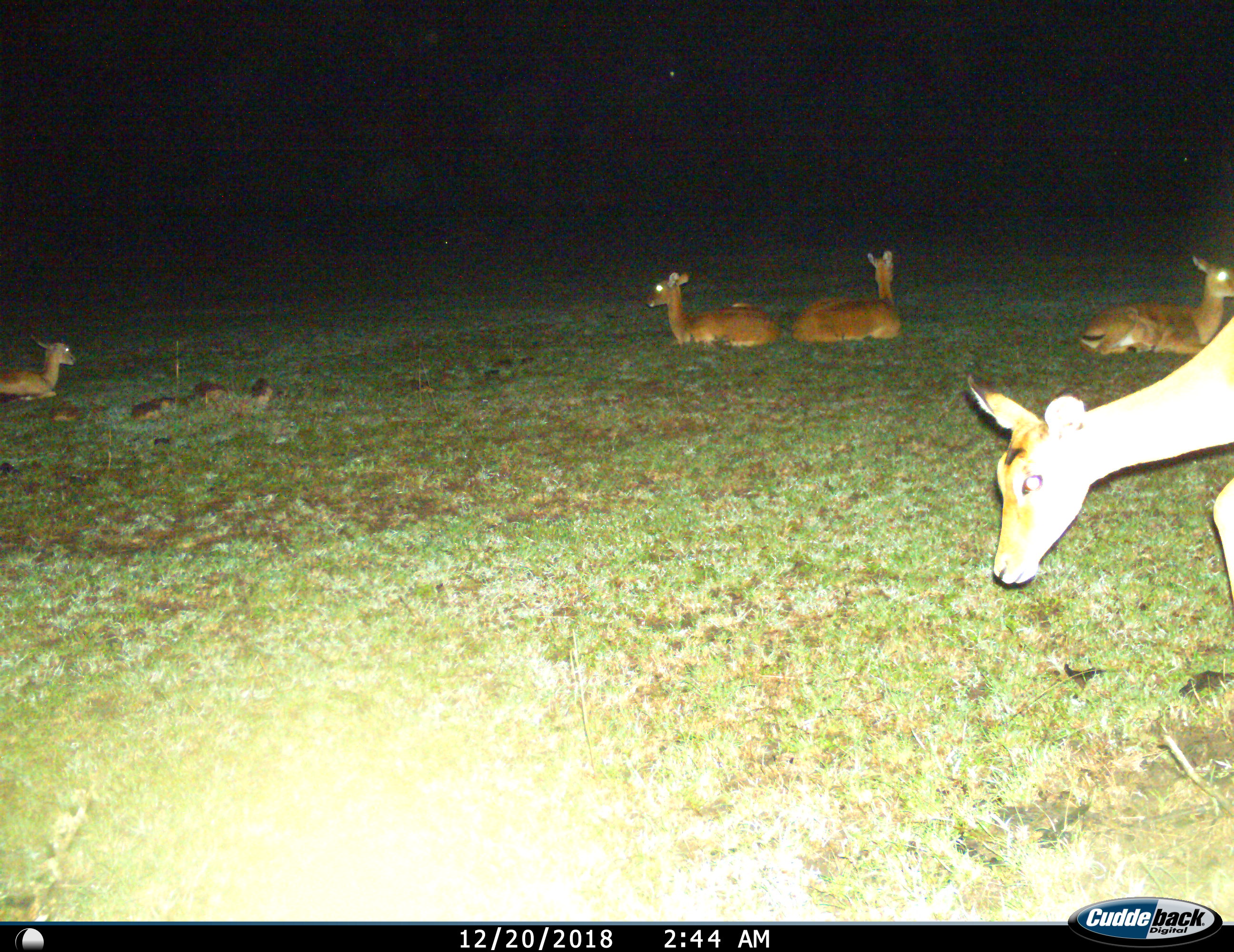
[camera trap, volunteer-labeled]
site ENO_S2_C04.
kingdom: Animalia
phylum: Chordata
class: Mammalia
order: Artiodactyla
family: Bovidae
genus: Aepyceros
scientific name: Aepyceros melampus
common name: impala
Impala (Aepyceros melampus), count 5. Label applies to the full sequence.